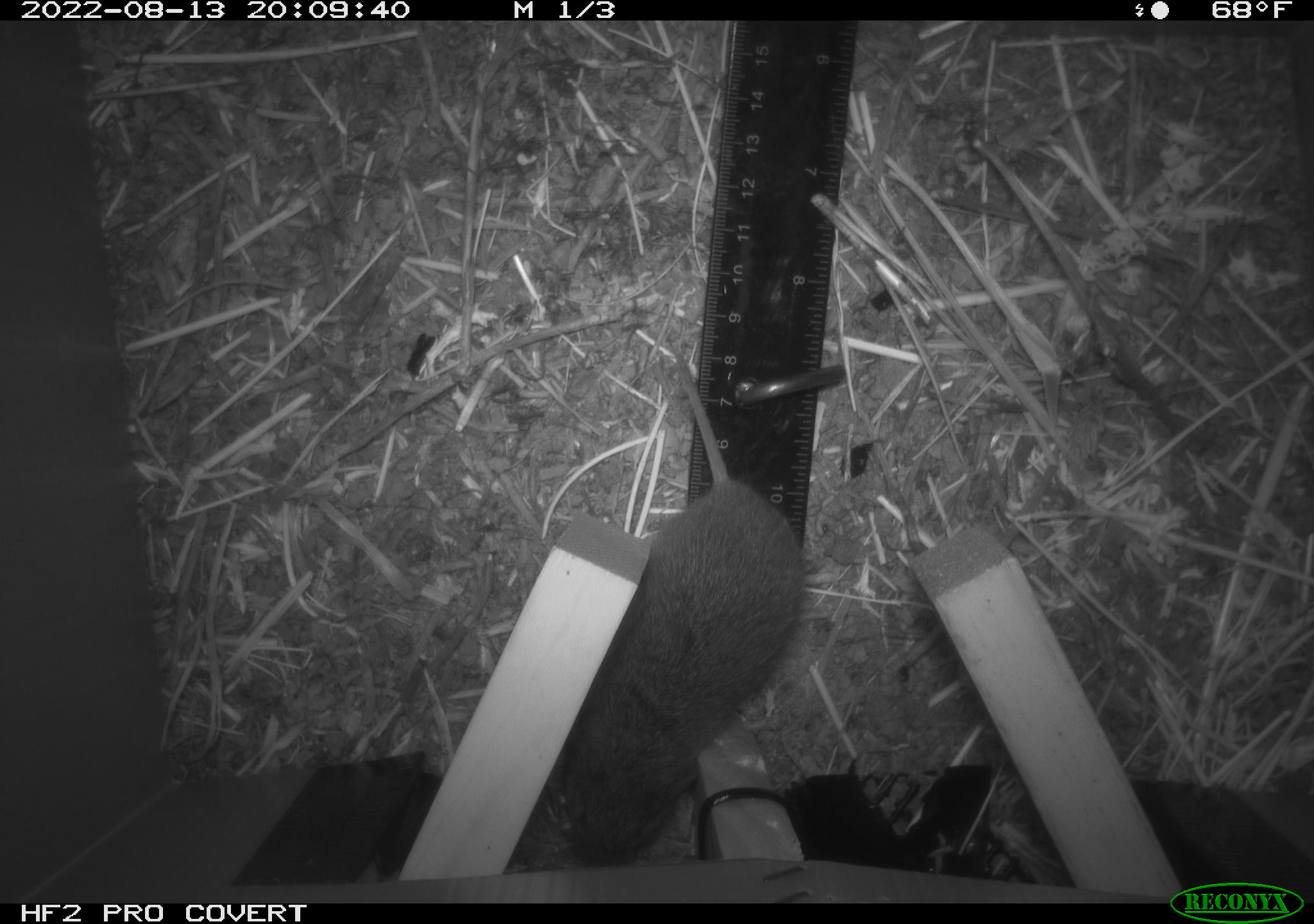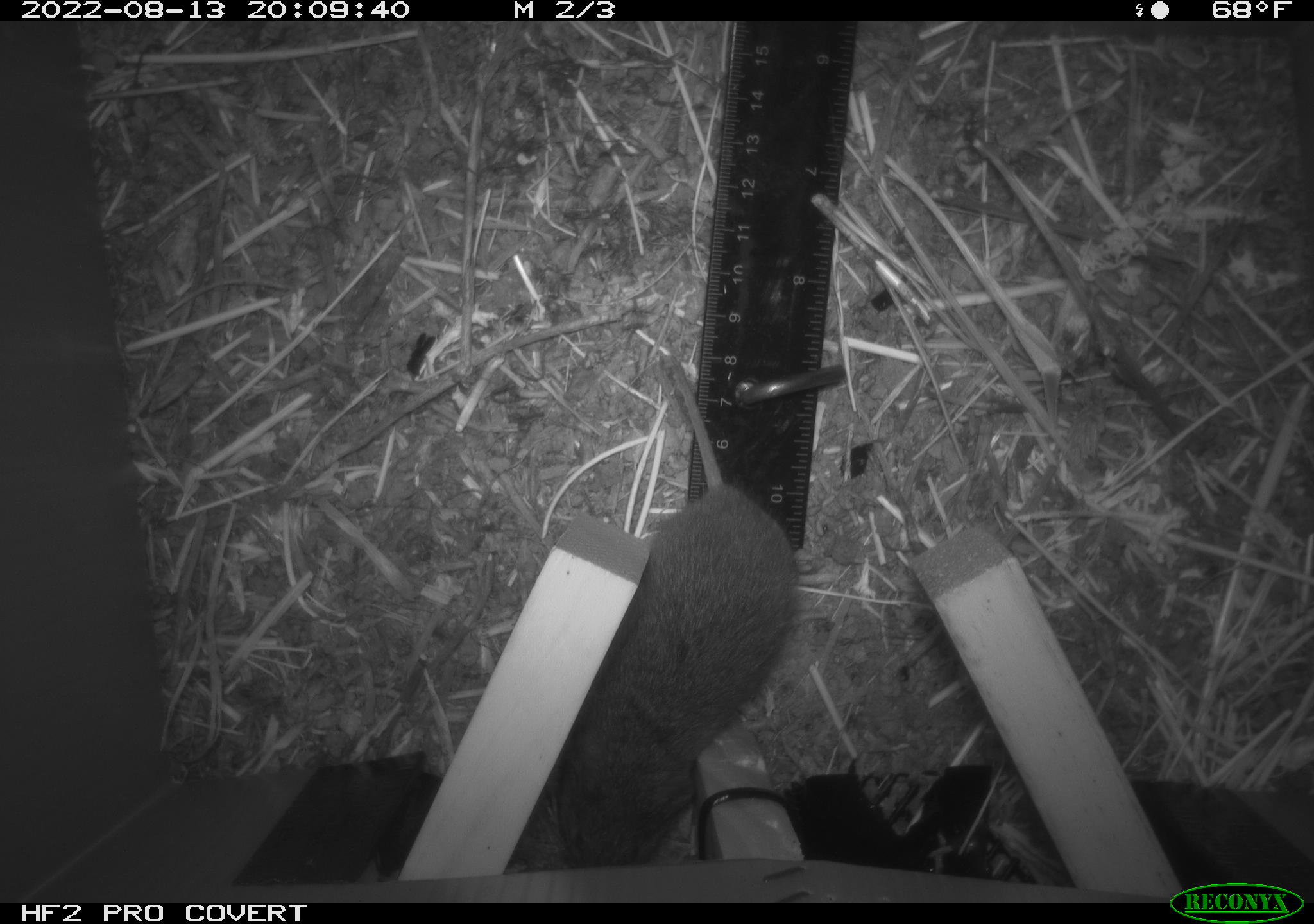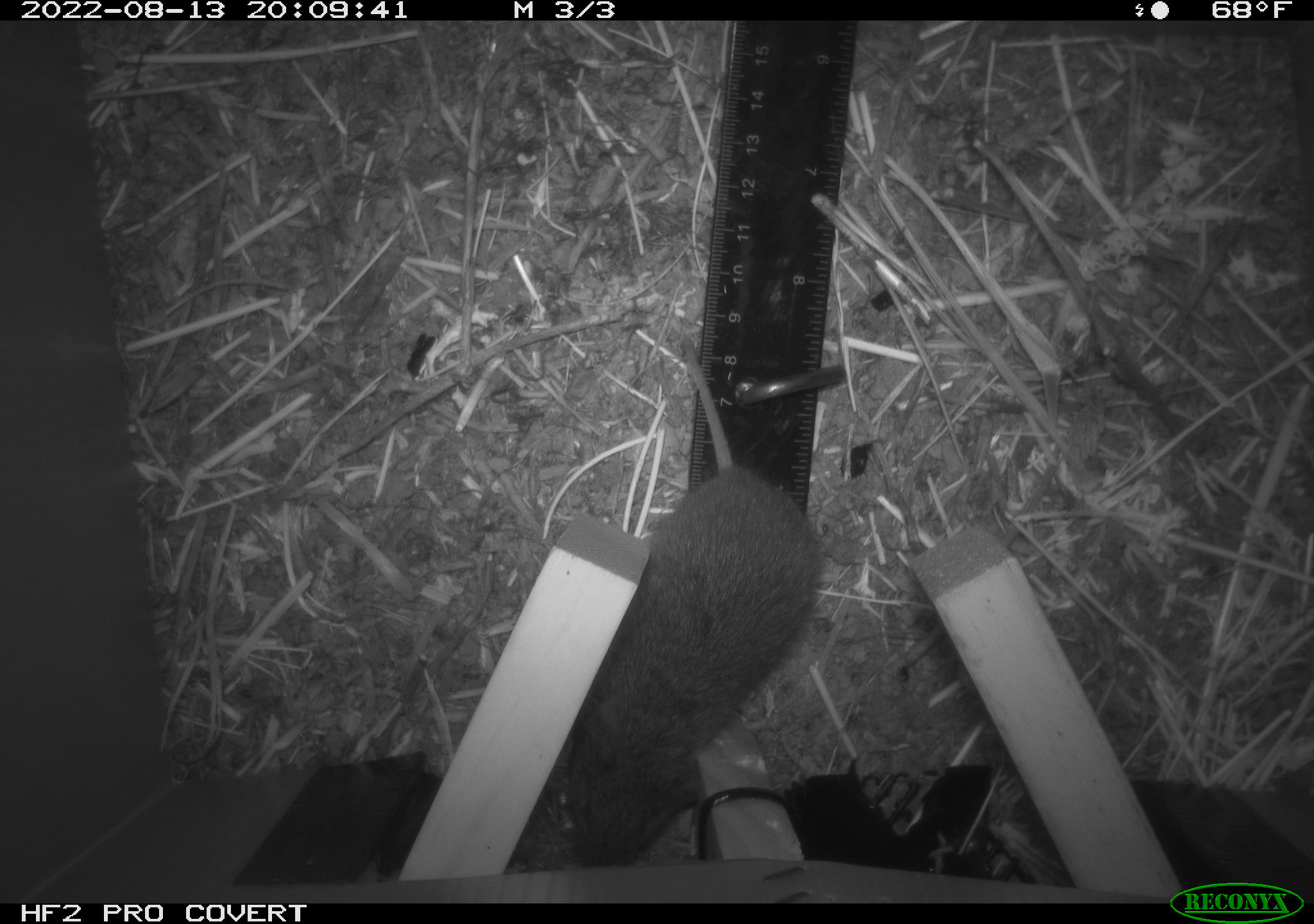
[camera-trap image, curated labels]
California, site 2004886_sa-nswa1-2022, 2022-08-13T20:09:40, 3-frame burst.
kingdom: Animalia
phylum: Chordata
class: Mammalia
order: Rodentia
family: Cricetidae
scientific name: Cricetidae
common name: hamsters, voles, lemmings, and allies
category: cricetidae family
Cricetidae family (hamsters, voles, lemmings, and allies) (Cricetidae).